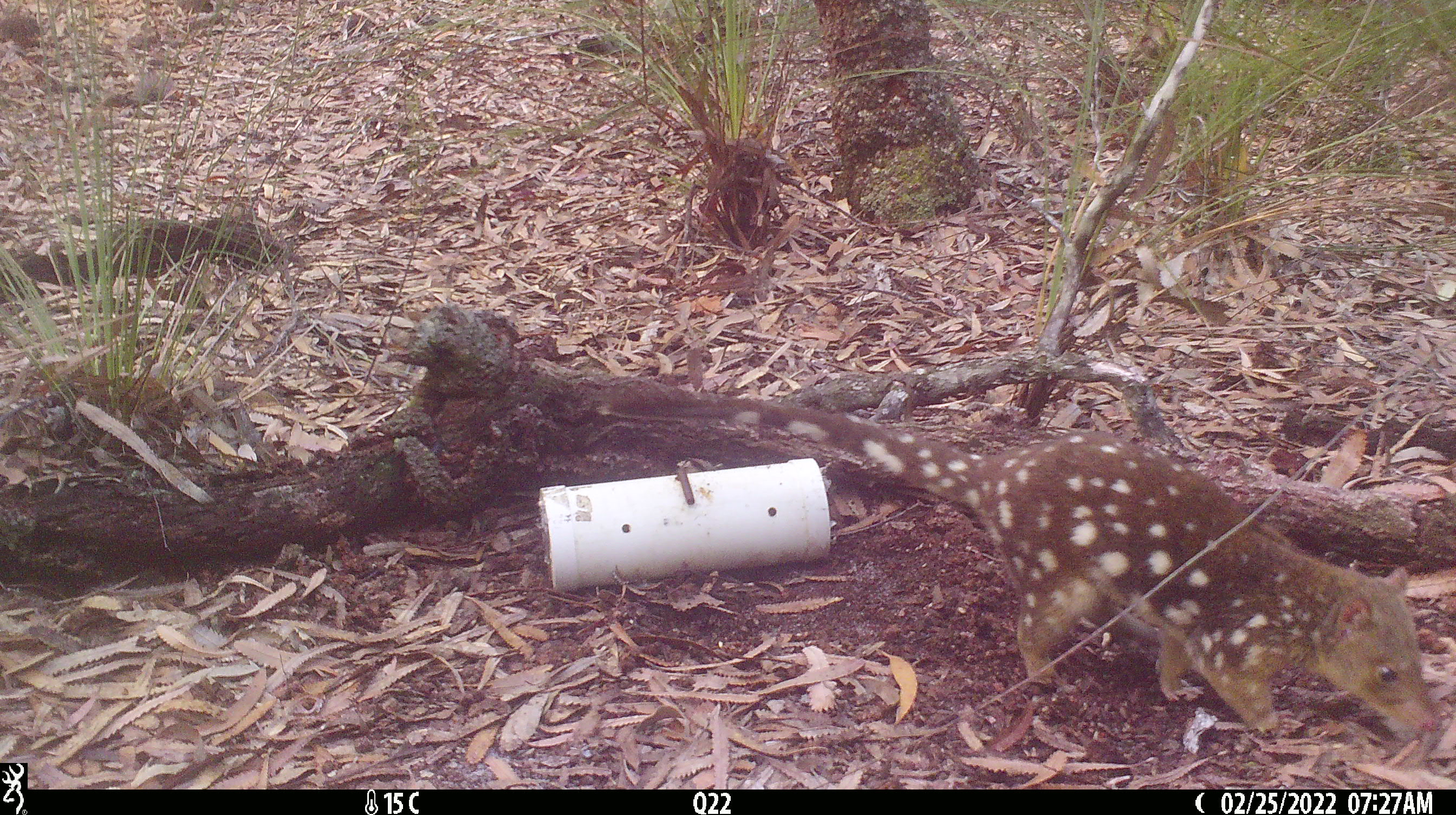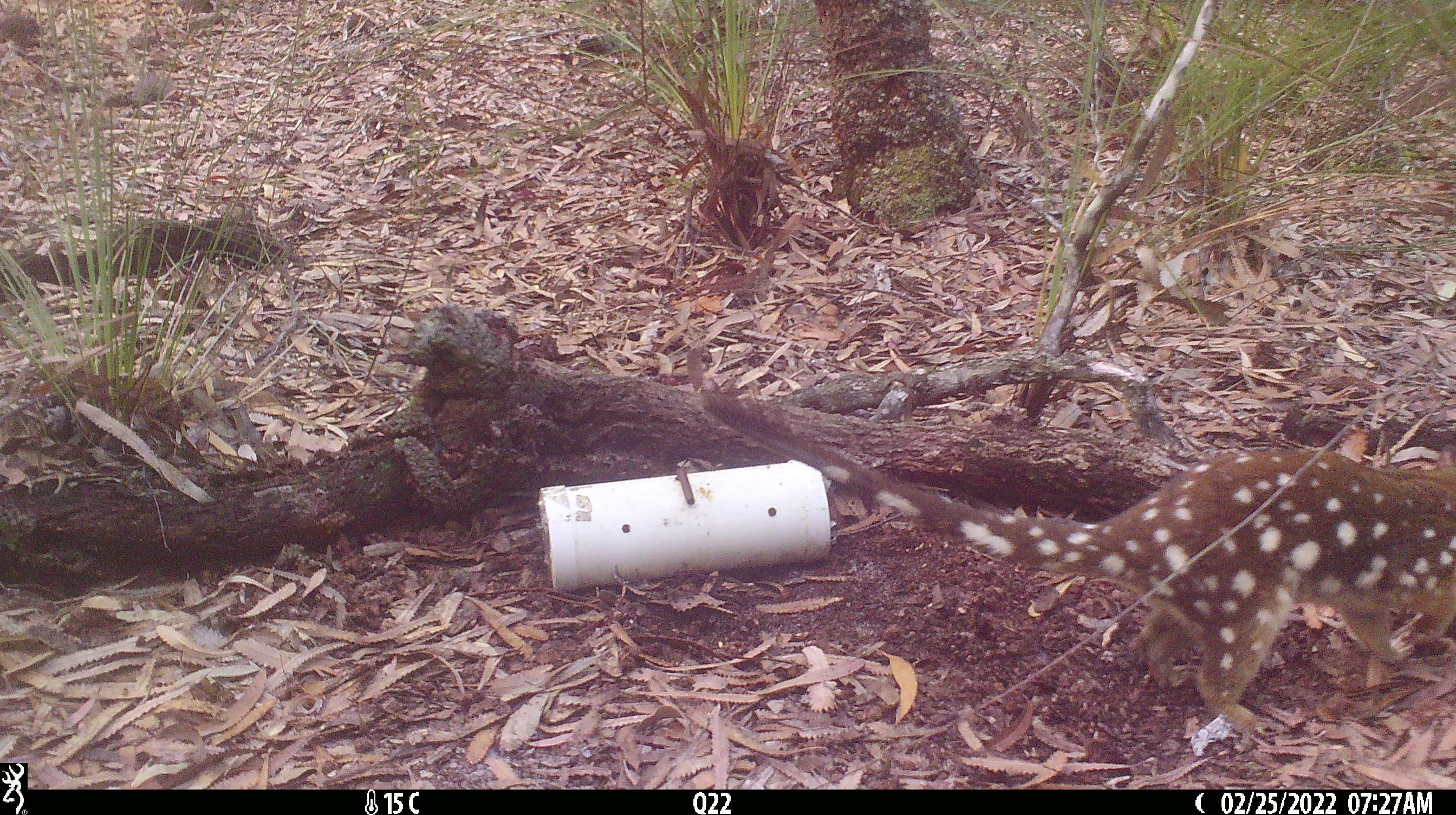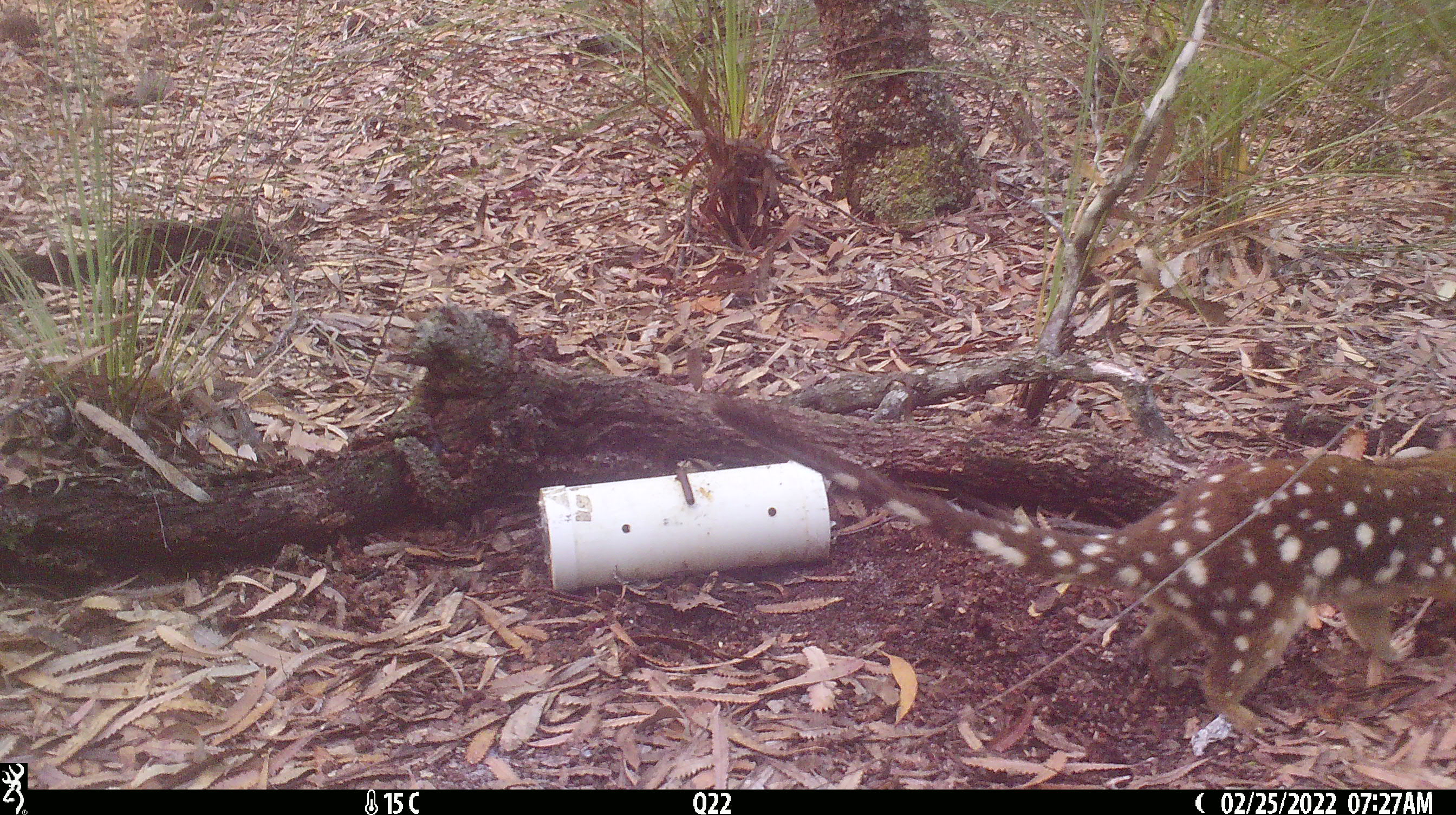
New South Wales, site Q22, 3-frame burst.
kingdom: Animalia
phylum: Chordata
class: Mammalia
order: Dasyuromorphia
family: Dasyuridae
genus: Dasyurus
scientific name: Dasyurus maculatus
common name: spotted-tailed quoll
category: quoll